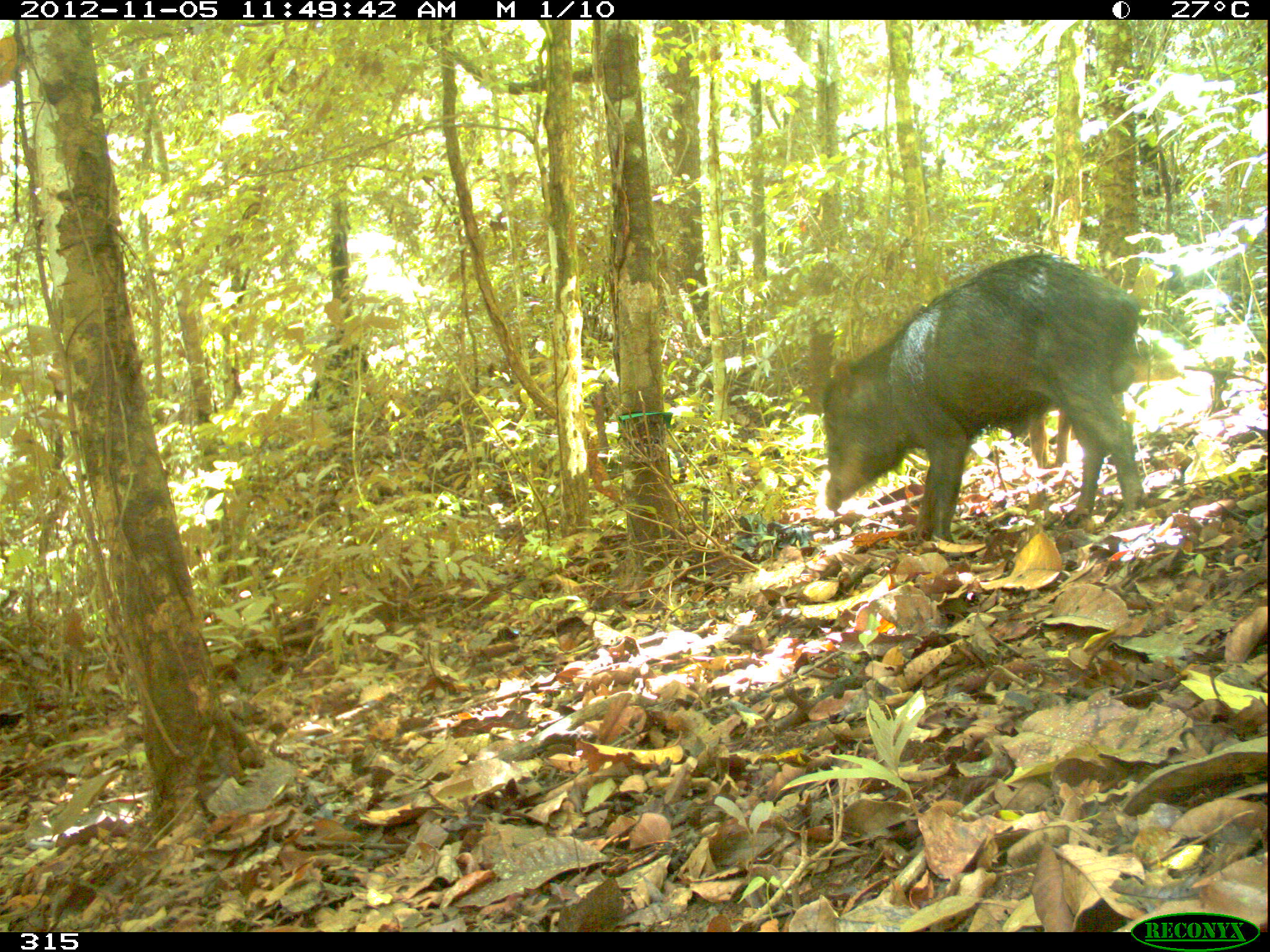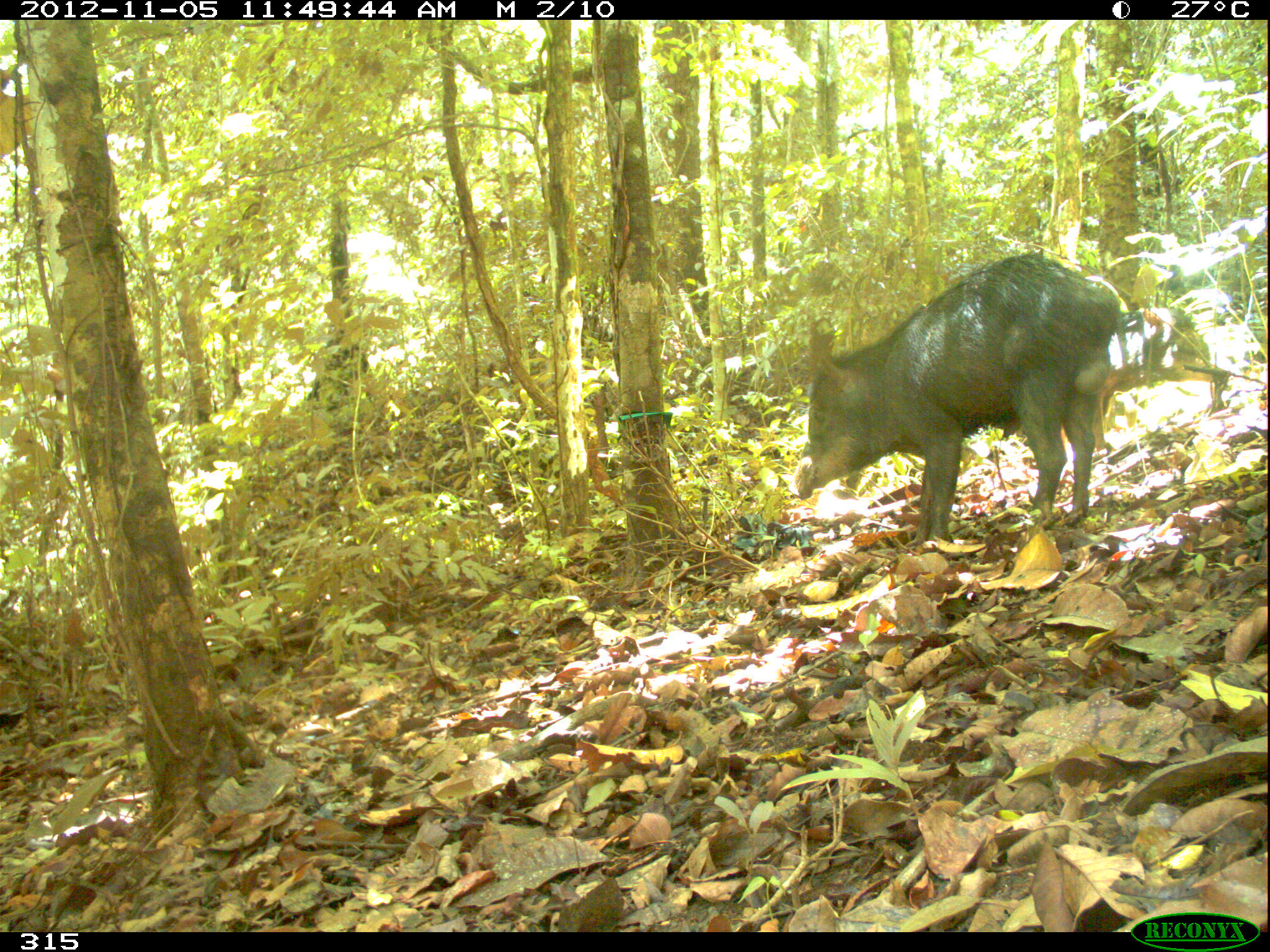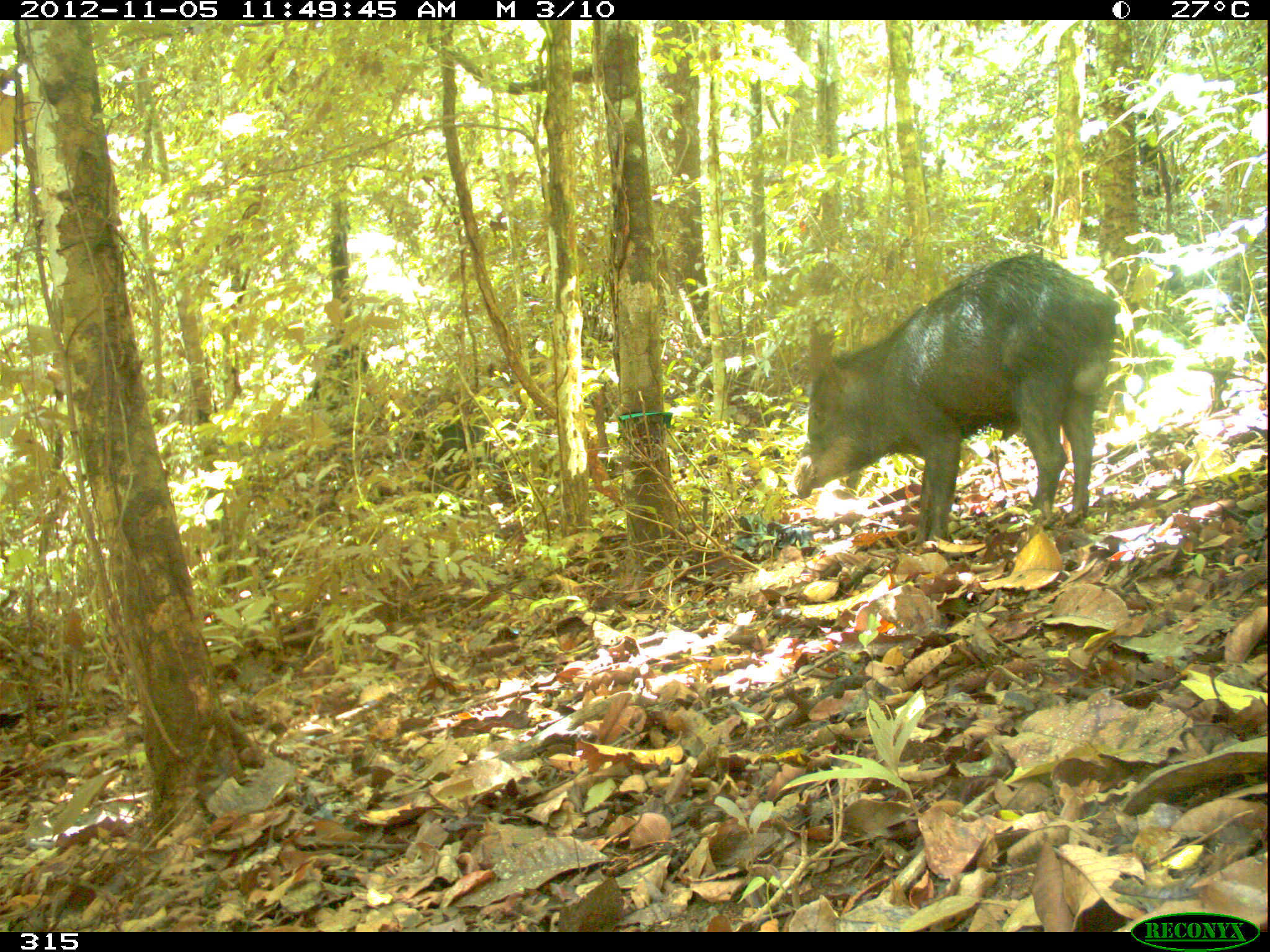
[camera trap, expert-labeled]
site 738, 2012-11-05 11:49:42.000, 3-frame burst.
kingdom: Animalia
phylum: Chordata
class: Mammalia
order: Artiodactyla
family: Tayassuidae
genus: Tayassu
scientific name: Tayassu pecari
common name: white-lipped peccary